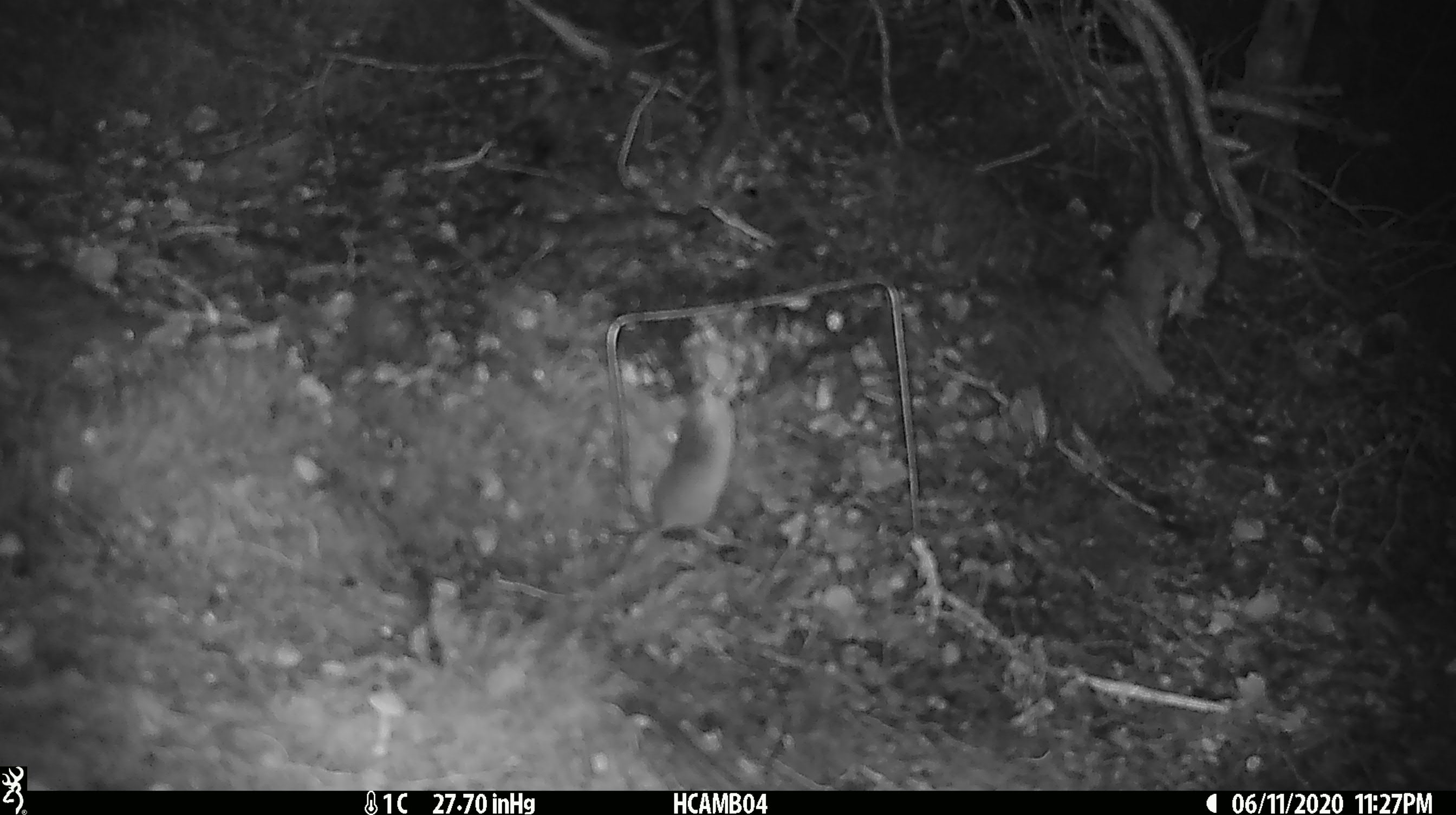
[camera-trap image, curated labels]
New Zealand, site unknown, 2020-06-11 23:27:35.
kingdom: Animalia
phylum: Chordata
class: Mammalia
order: Rodentia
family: Muridae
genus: Mus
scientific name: Mus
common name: mouse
Mouse (Mus).